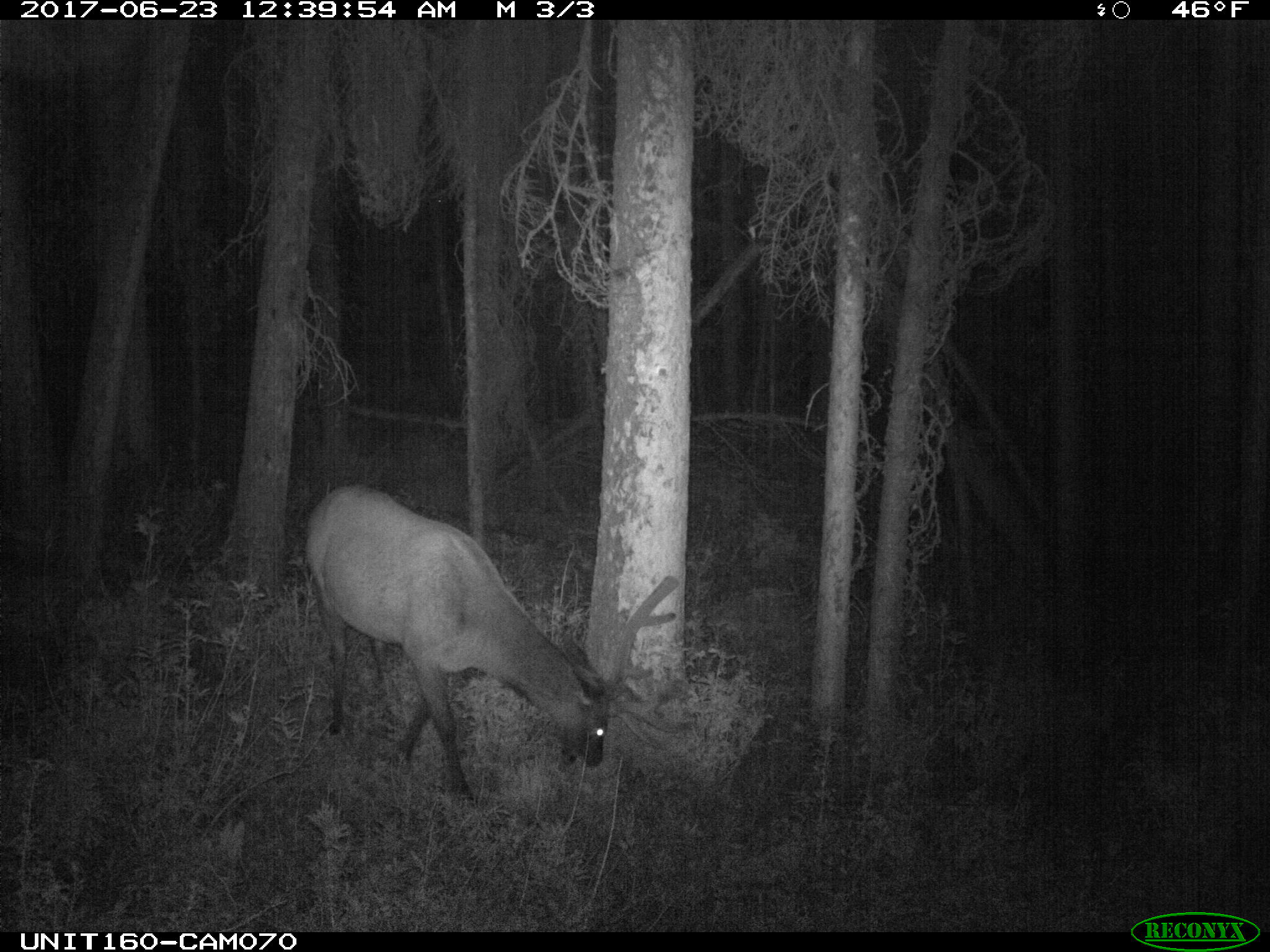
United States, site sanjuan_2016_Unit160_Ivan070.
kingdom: Animalia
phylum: Chordata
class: Mammalia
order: Artiodactyla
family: Cervidae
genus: Cervus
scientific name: Cervus elaphus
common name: red deer